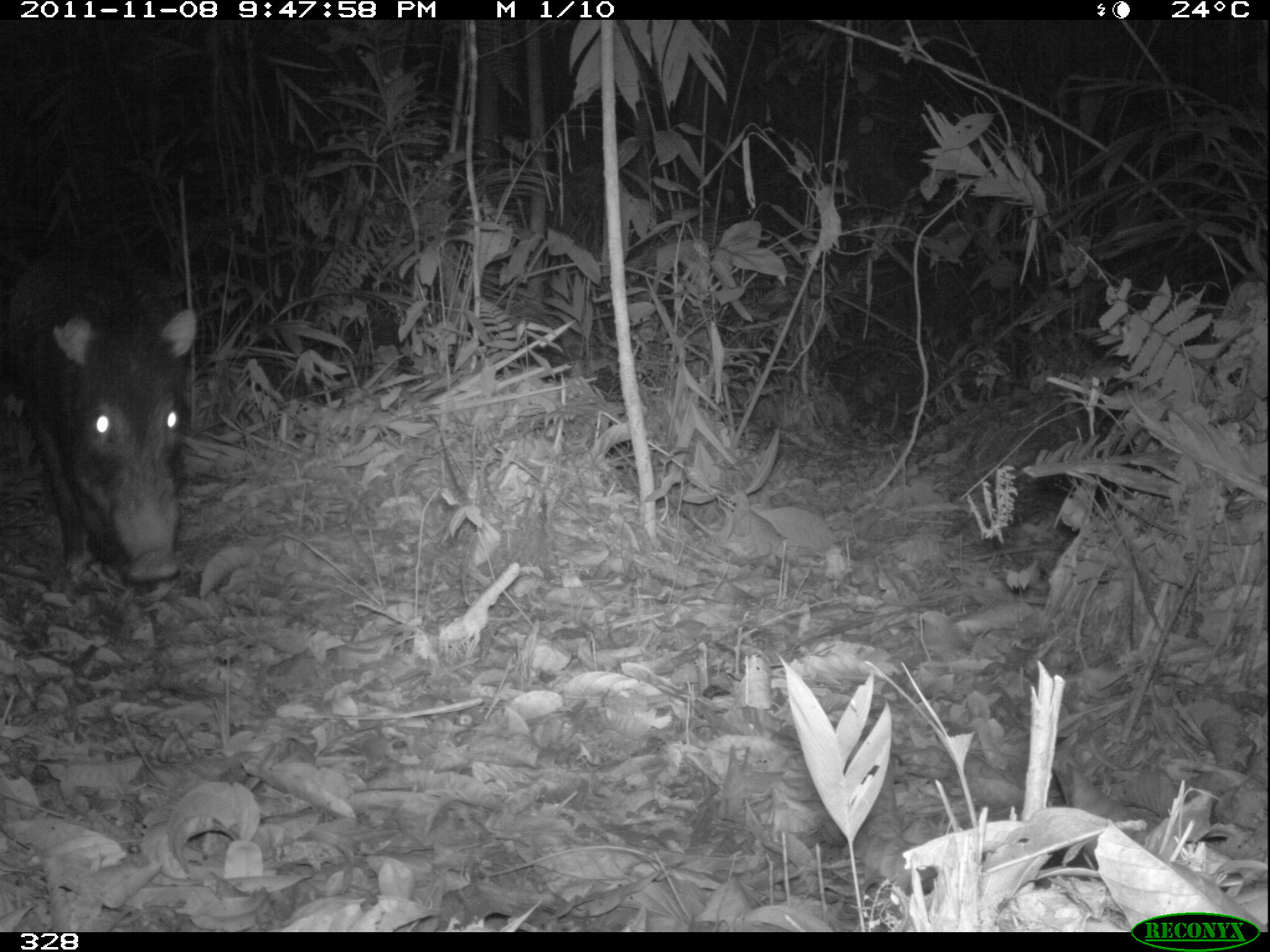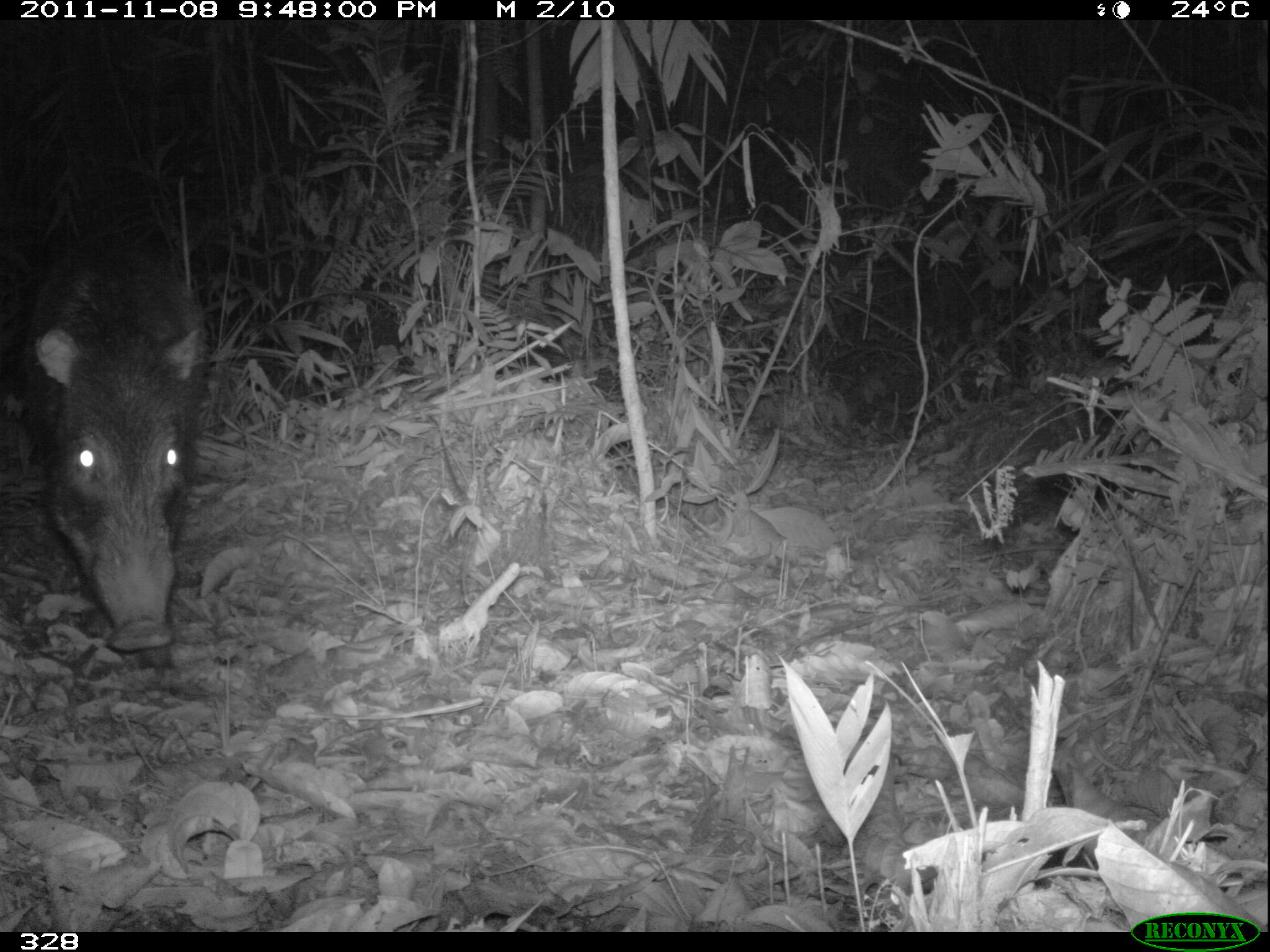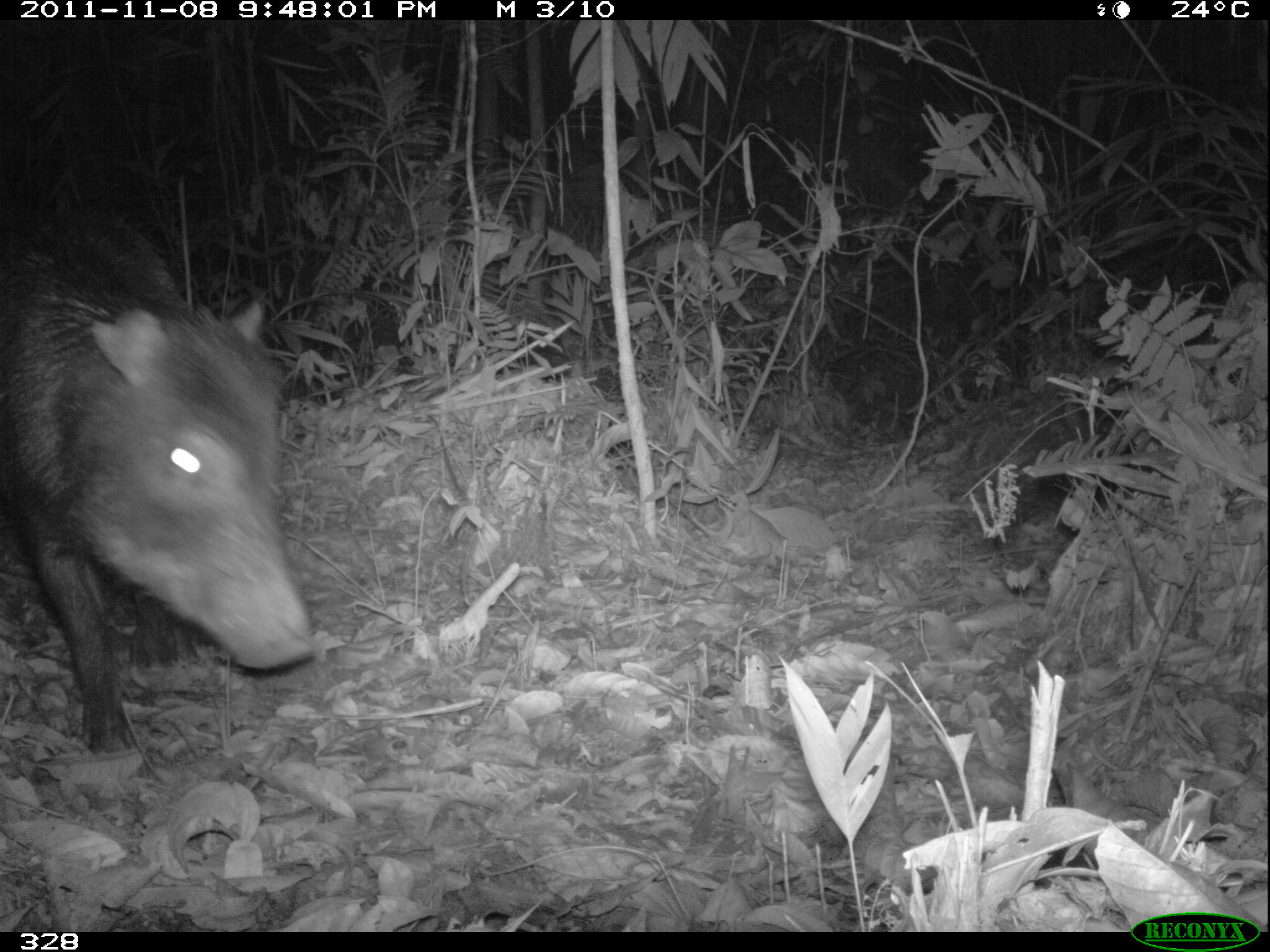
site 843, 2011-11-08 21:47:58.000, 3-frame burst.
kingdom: Animalia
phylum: Chordata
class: Mammalia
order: Artiodactyla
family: Tayassuidae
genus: Tayassu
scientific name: Tayassu pecari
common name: white-lipped peccary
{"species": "Tayassu pecari (white-lipped peccary)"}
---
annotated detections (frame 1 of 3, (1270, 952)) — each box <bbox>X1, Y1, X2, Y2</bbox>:
tayassu pecari: <bbox>1, 229, 198, 586</bbox>